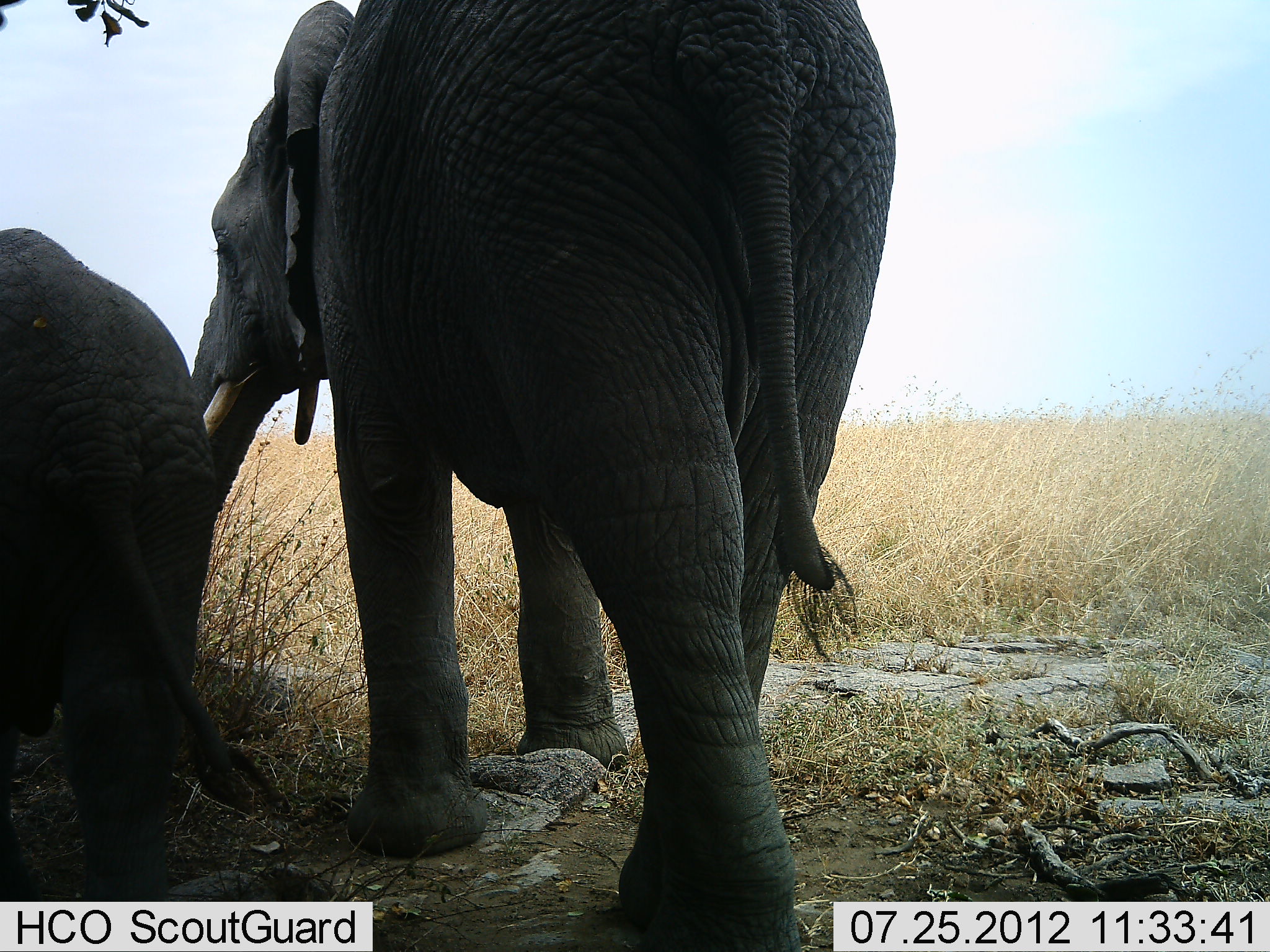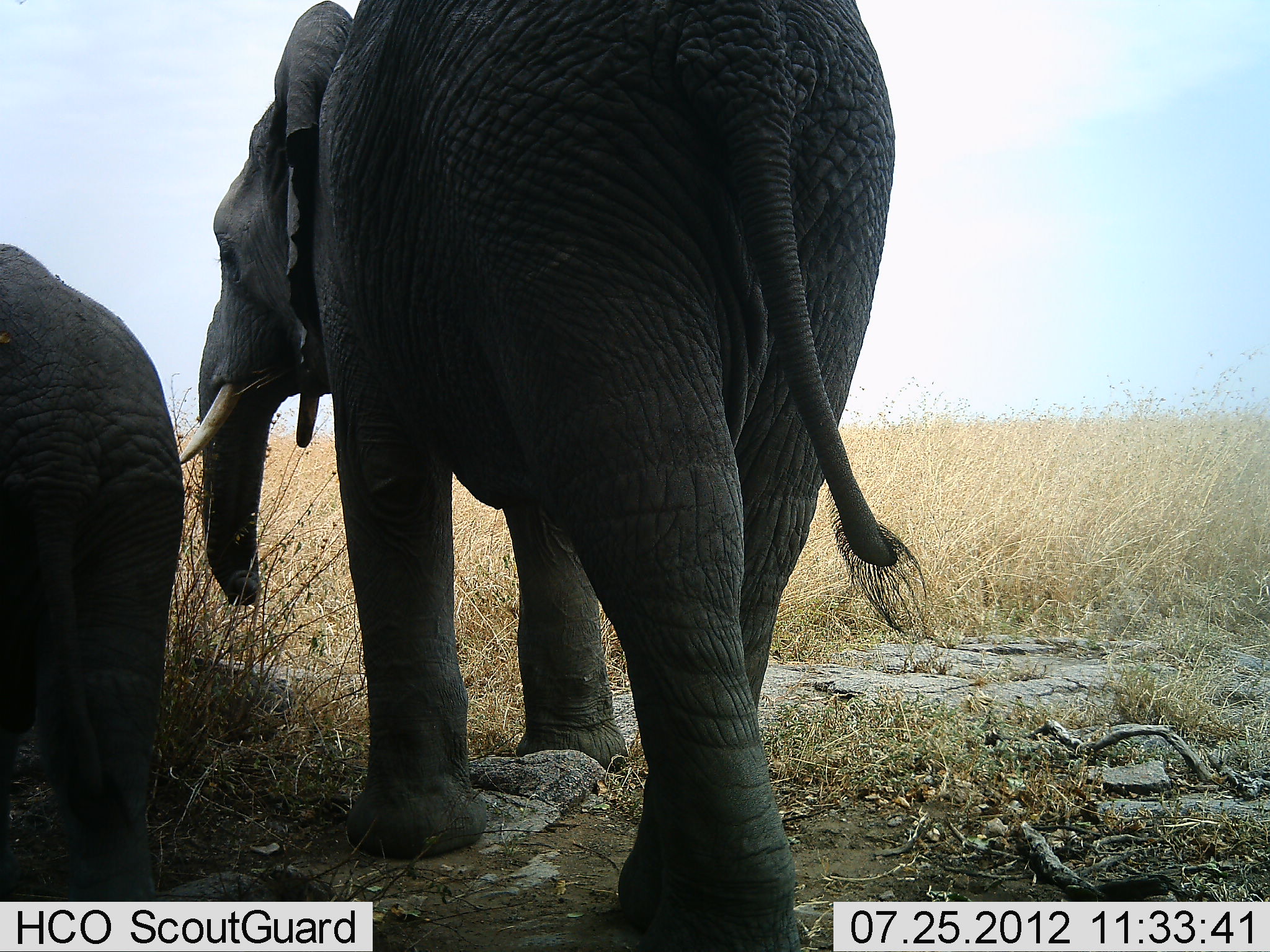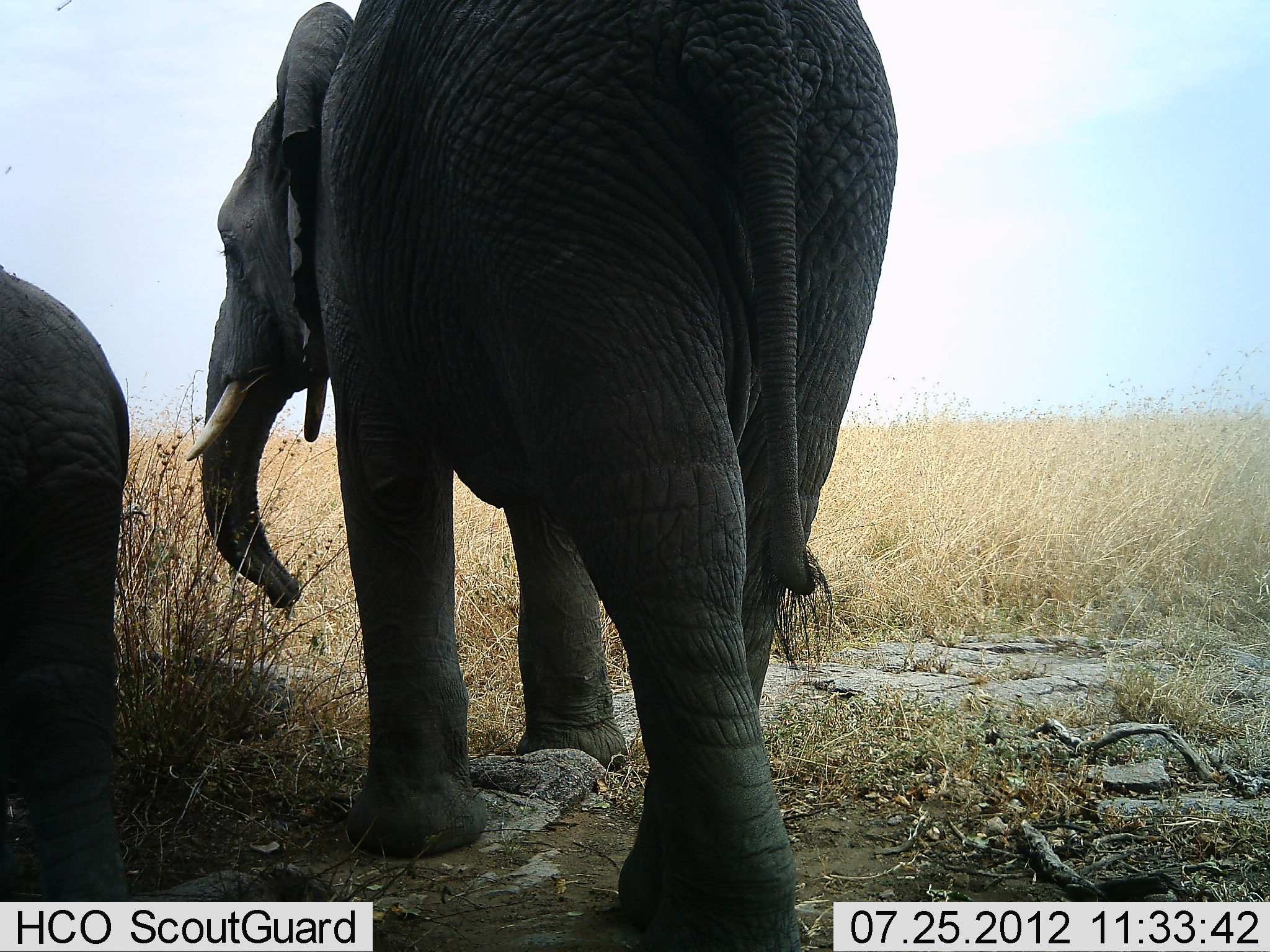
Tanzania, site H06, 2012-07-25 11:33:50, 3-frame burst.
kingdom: Animalia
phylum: Chordata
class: Mammalia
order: Proboscidea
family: Elephantidae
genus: Loxodonta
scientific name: Loxodonta africana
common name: african bush elephant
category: elephant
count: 2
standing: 100%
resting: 0%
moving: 10%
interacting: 10%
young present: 80%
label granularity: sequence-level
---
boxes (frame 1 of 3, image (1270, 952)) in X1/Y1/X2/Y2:
animal: 173/0/899/951; 0/224/218/901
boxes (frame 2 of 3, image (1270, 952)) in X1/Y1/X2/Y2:
animal: 183/0/933/951; 0/240/184/905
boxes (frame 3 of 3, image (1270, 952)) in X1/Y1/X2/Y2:
animal: 181/0/900/951; 0/267/132/897